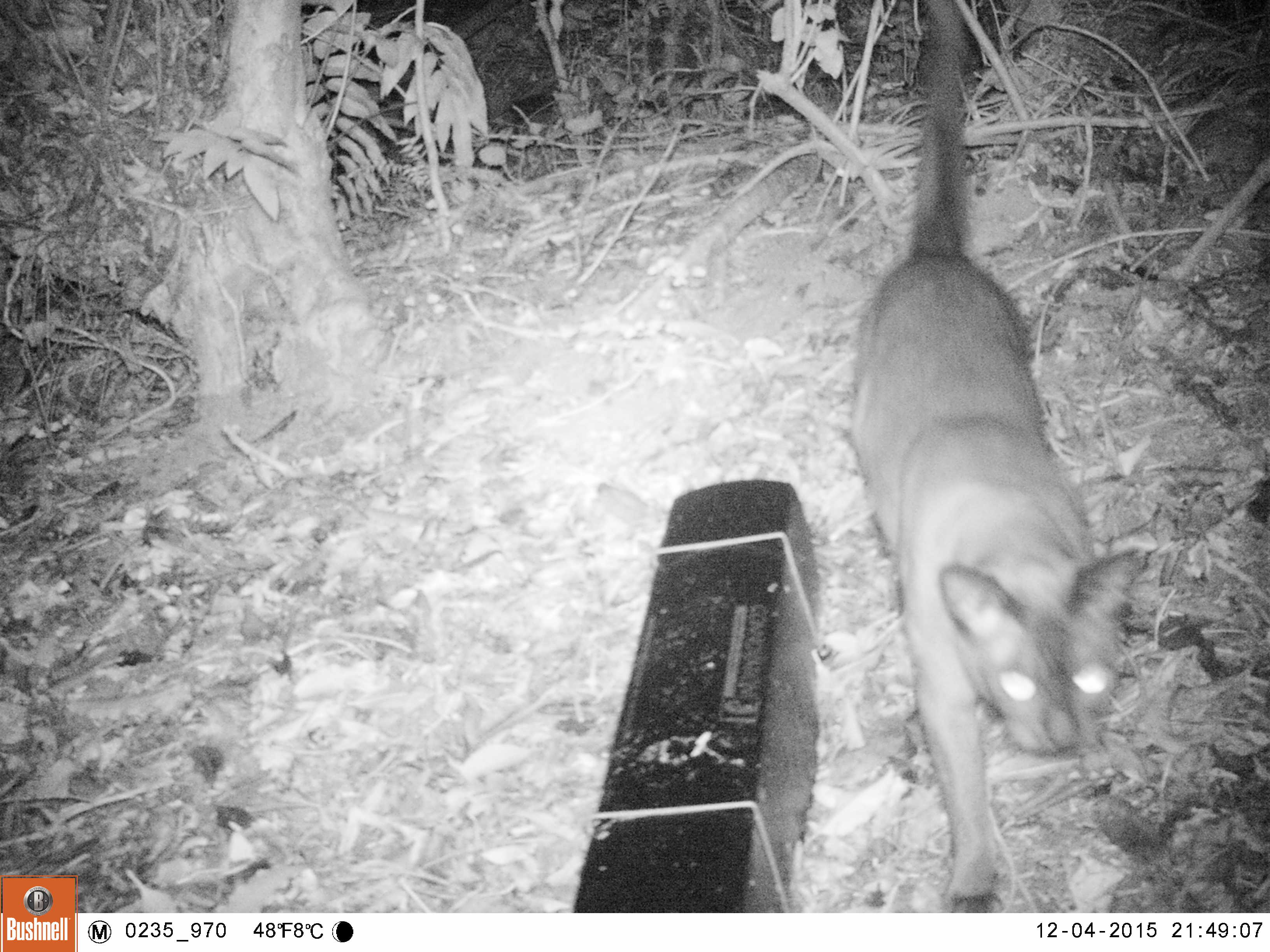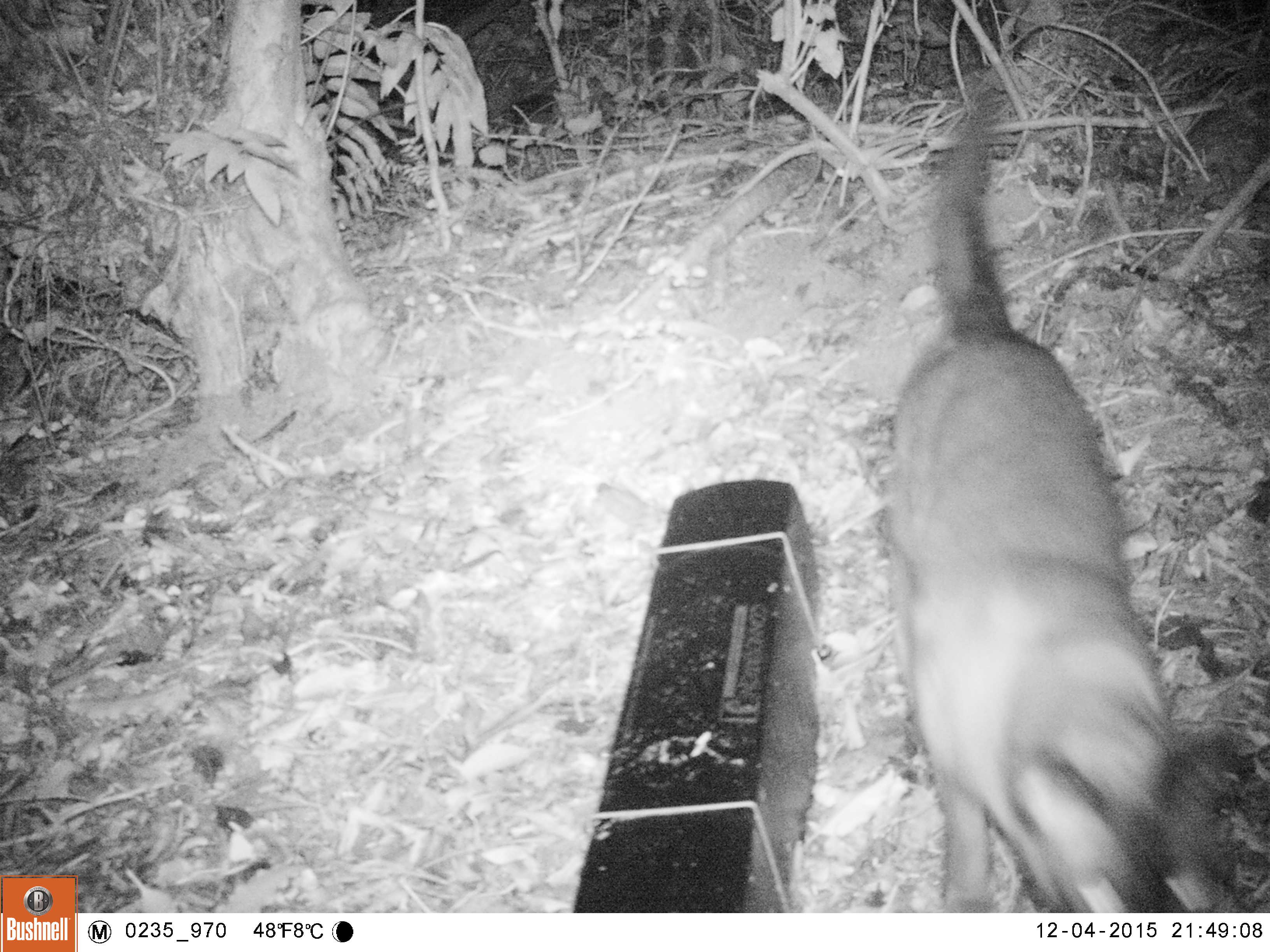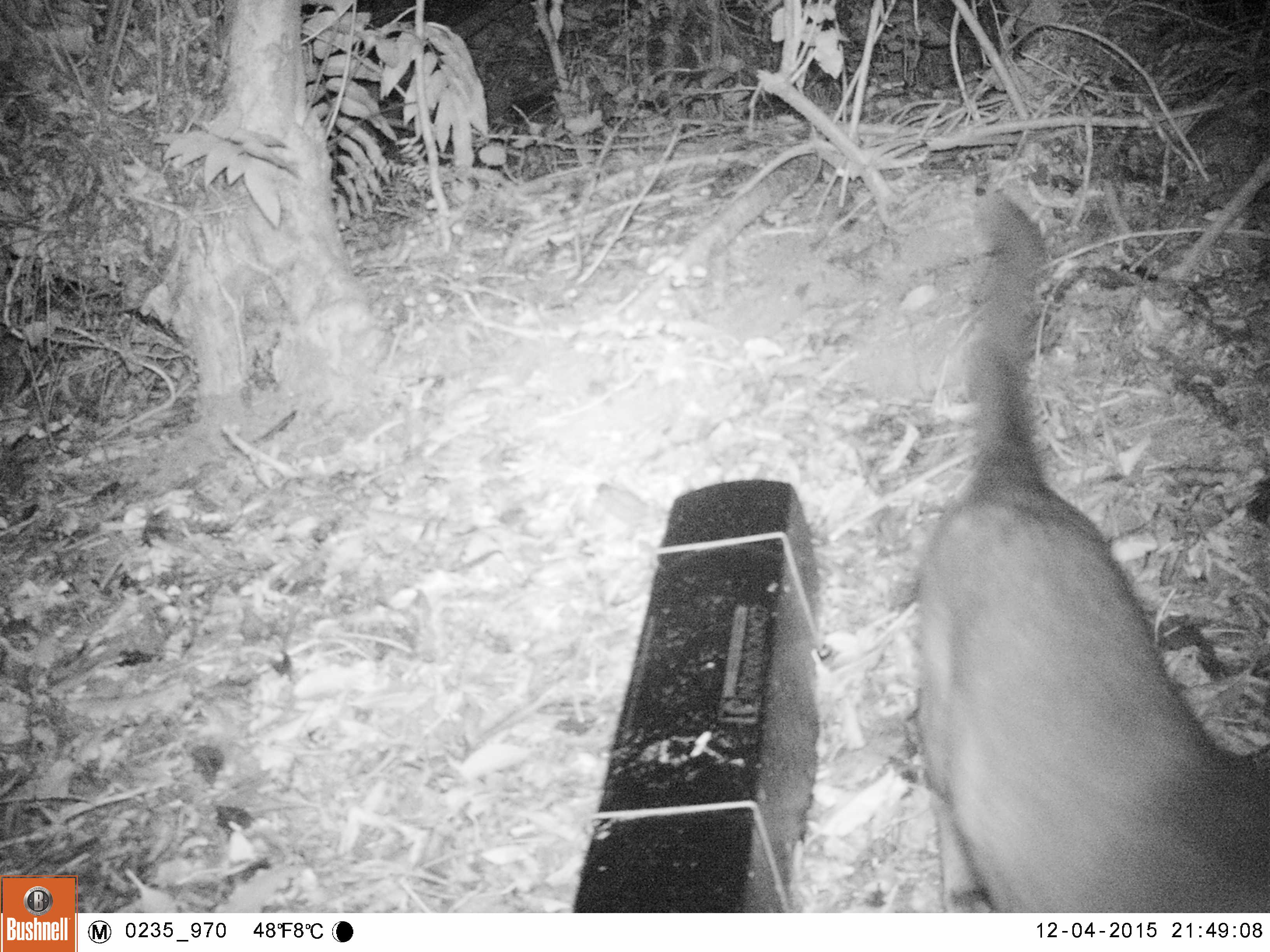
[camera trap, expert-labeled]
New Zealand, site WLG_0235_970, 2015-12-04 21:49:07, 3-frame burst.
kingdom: Animalia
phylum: Chordata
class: Mammalia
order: Carnivora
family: Felidae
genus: Felis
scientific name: Felis catus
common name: domestic cat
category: cat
Cat (domestic cat) (Felis catus).